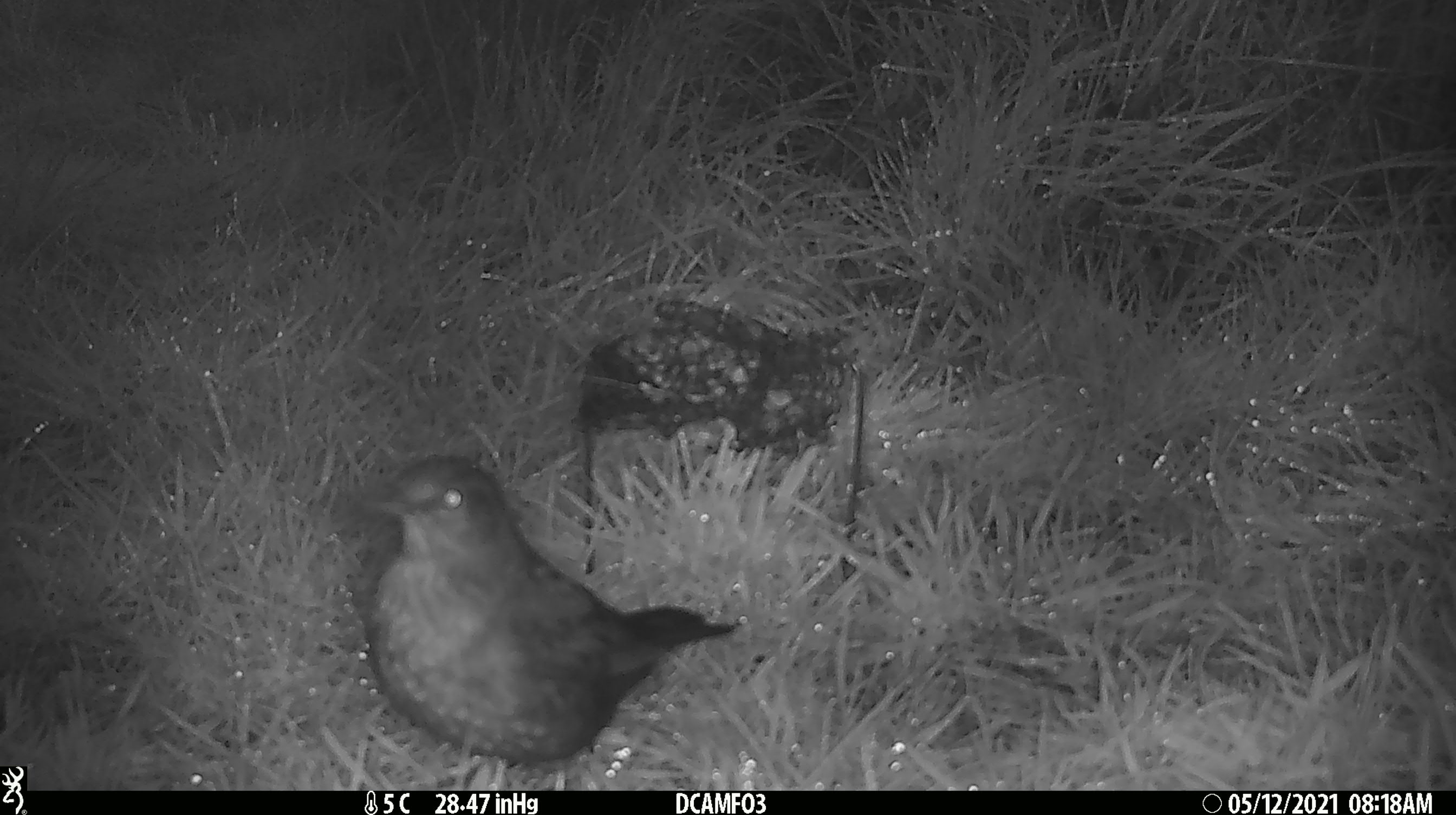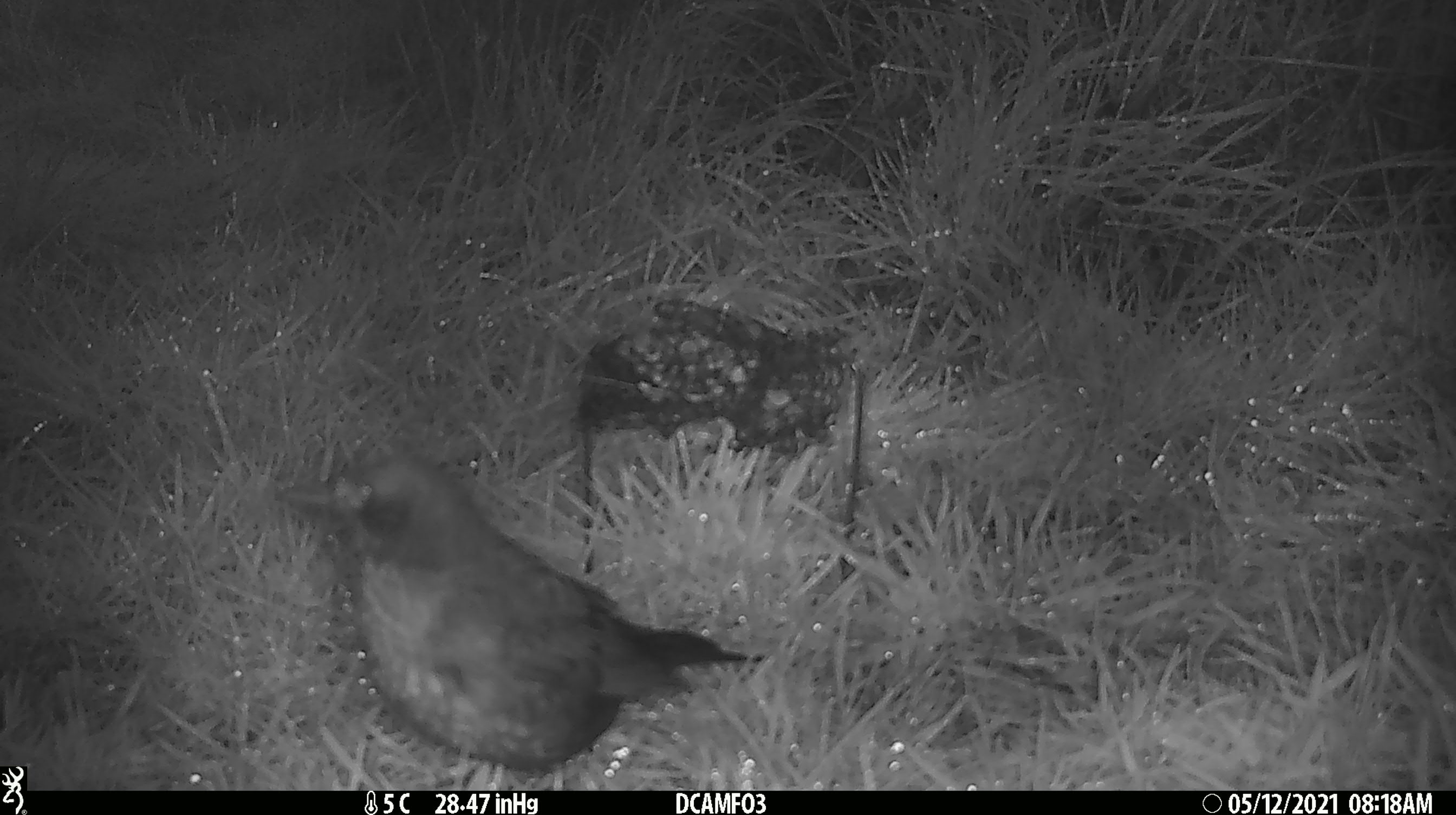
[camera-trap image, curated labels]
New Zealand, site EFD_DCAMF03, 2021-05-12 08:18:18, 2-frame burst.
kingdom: Animalia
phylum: Chordata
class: Aves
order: Passeriformes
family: Turdidae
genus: Turdus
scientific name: Turdus philomelos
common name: song thrush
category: thrush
Thrush (song thrush) (Turdus philomelos).